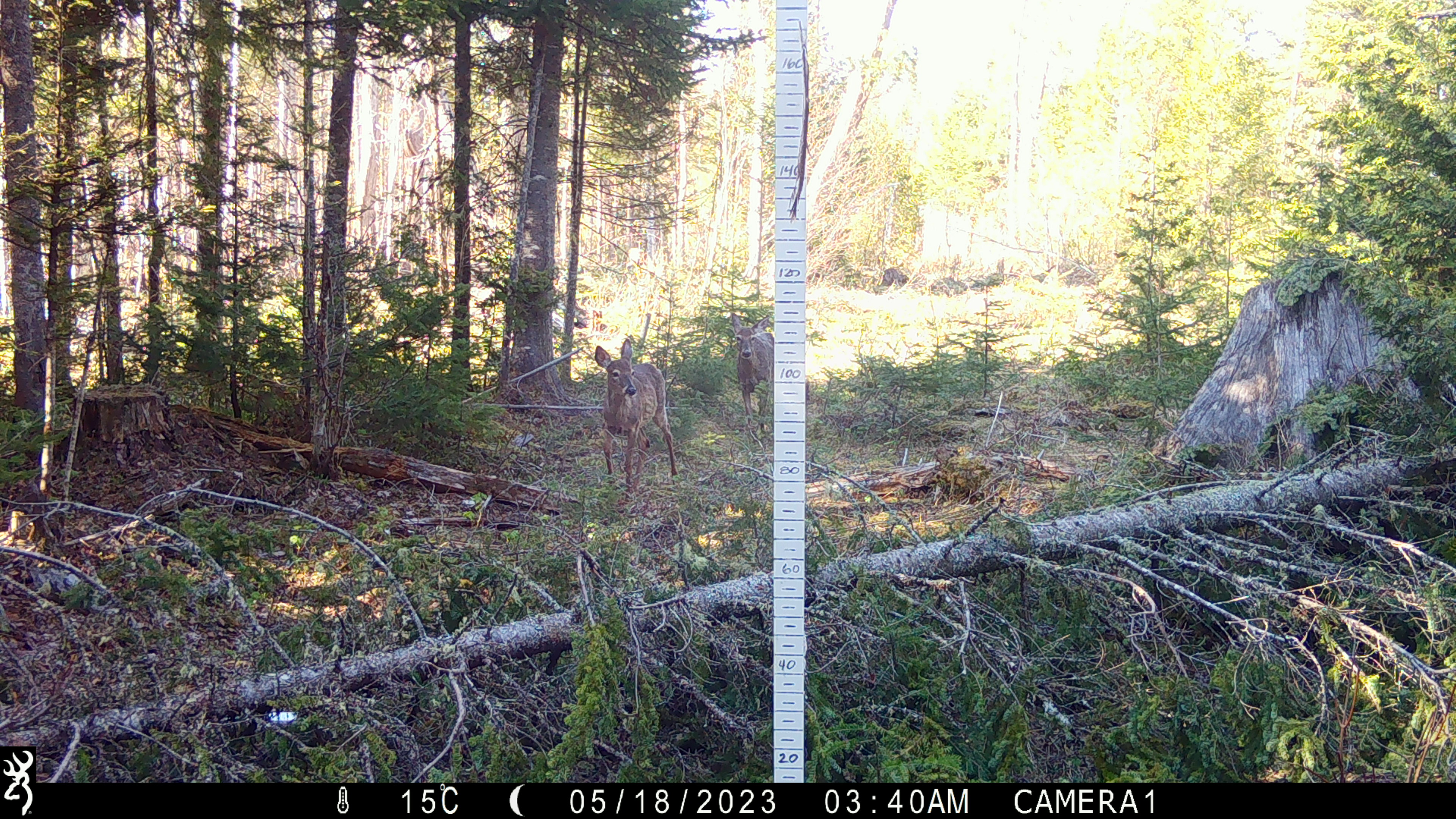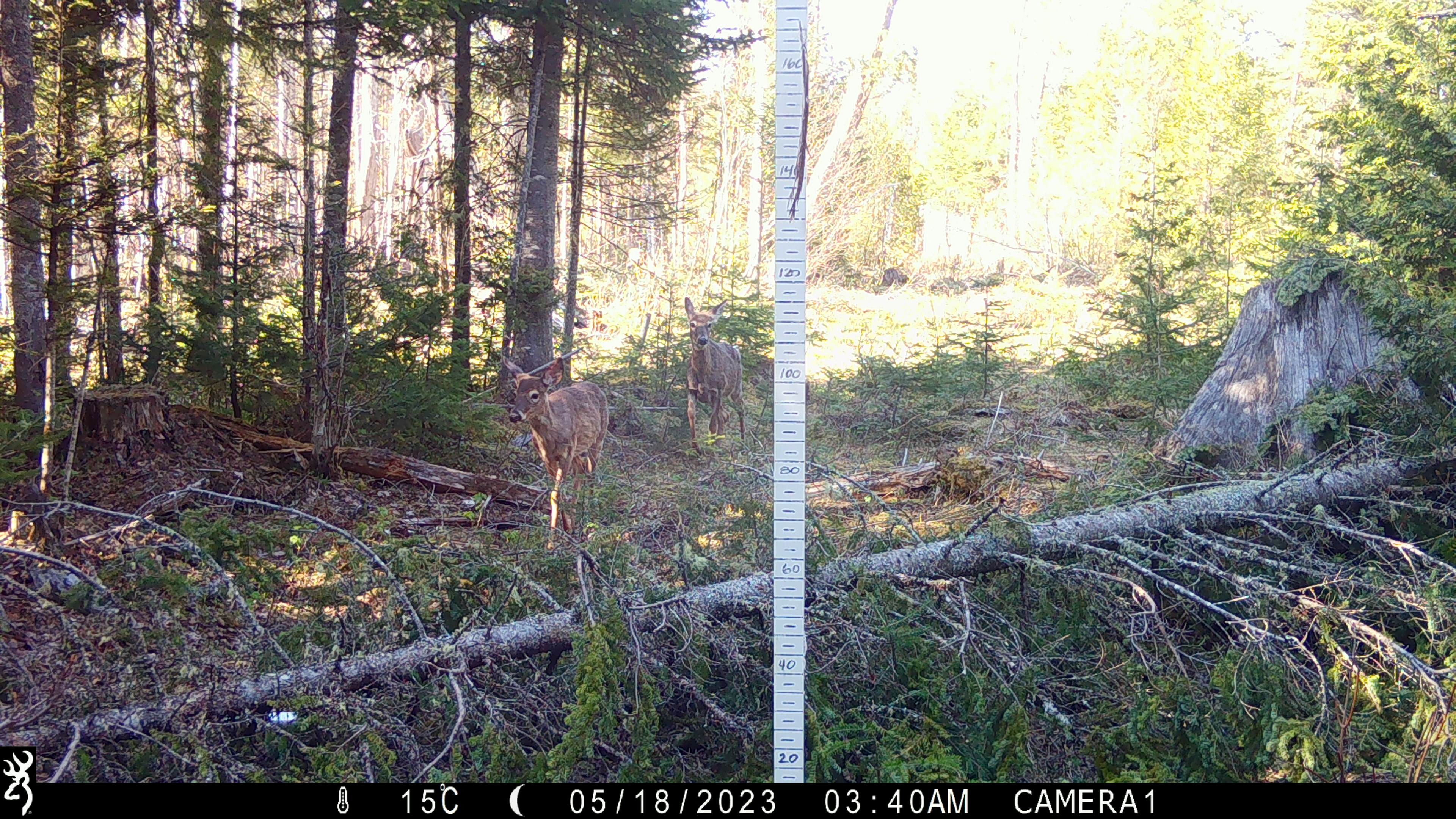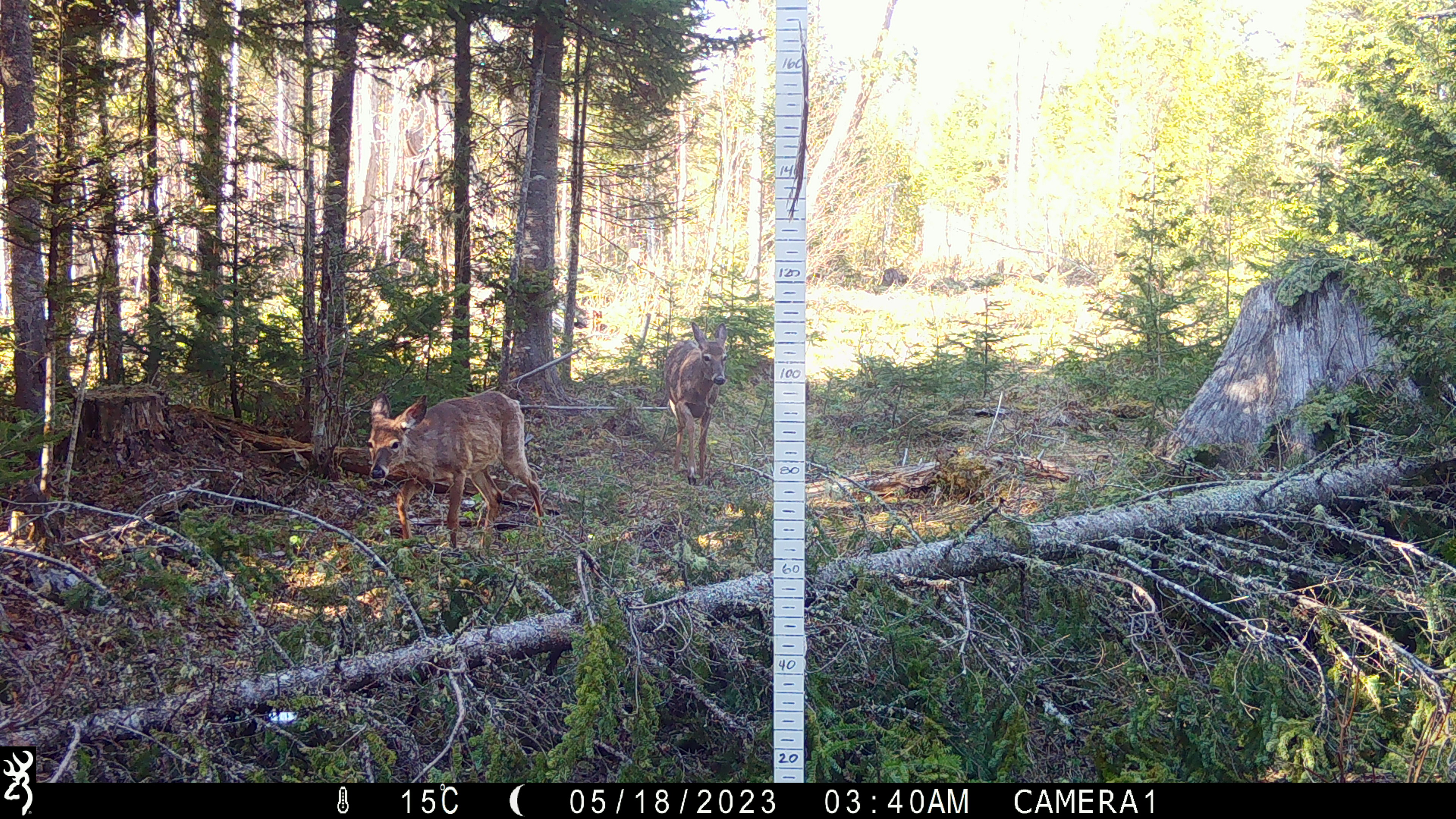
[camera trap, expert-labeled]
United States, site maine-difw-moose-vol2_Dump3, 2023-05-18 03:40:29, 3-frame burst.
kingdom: Animalia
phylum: Chordata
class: Mammalia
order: Artiodactyla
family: Cervidae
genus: Odocoileus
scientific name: Odocoileus virginianus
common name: white-tailed deer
White-tailed deer (Odocoileus virginianus).